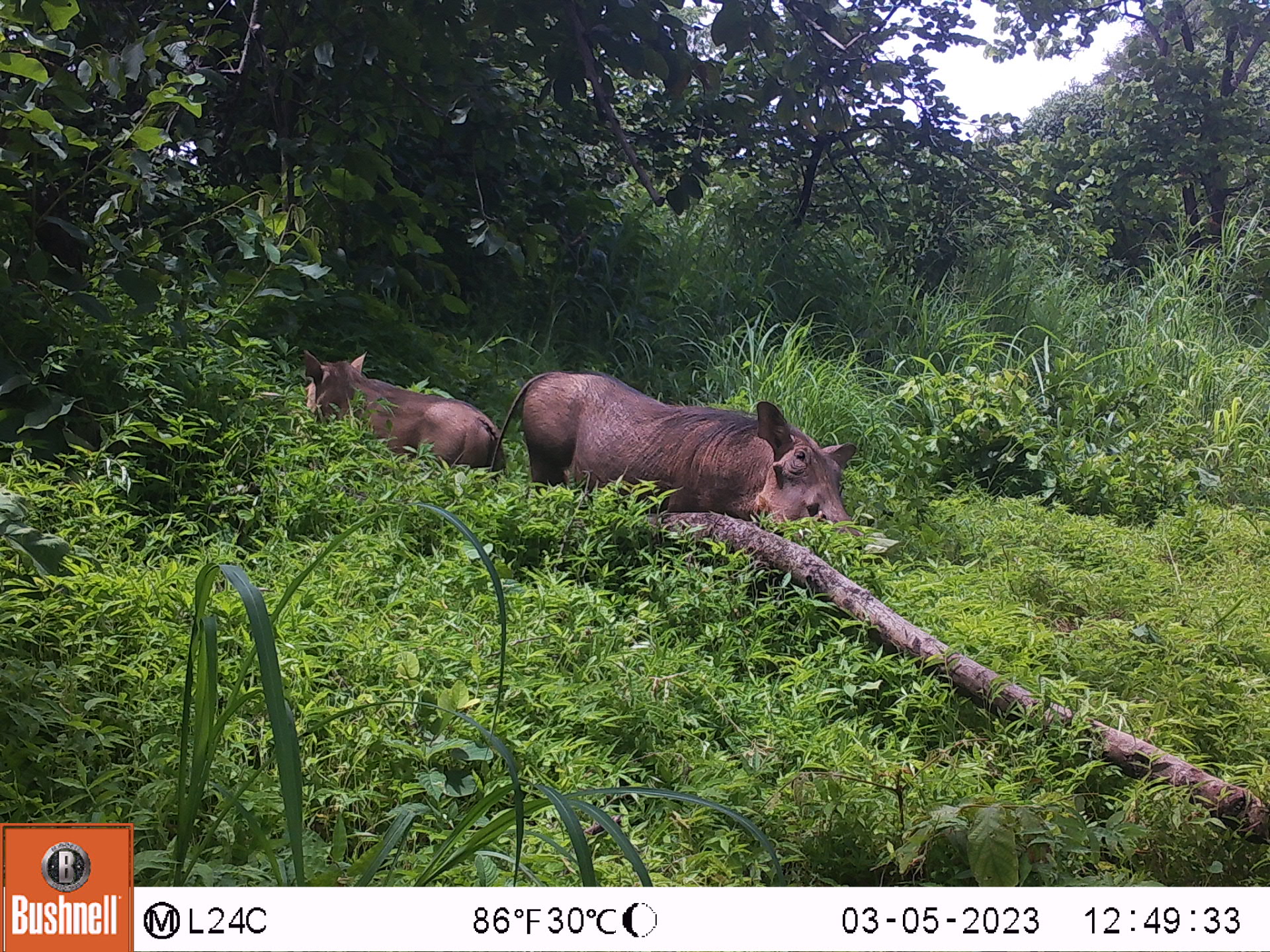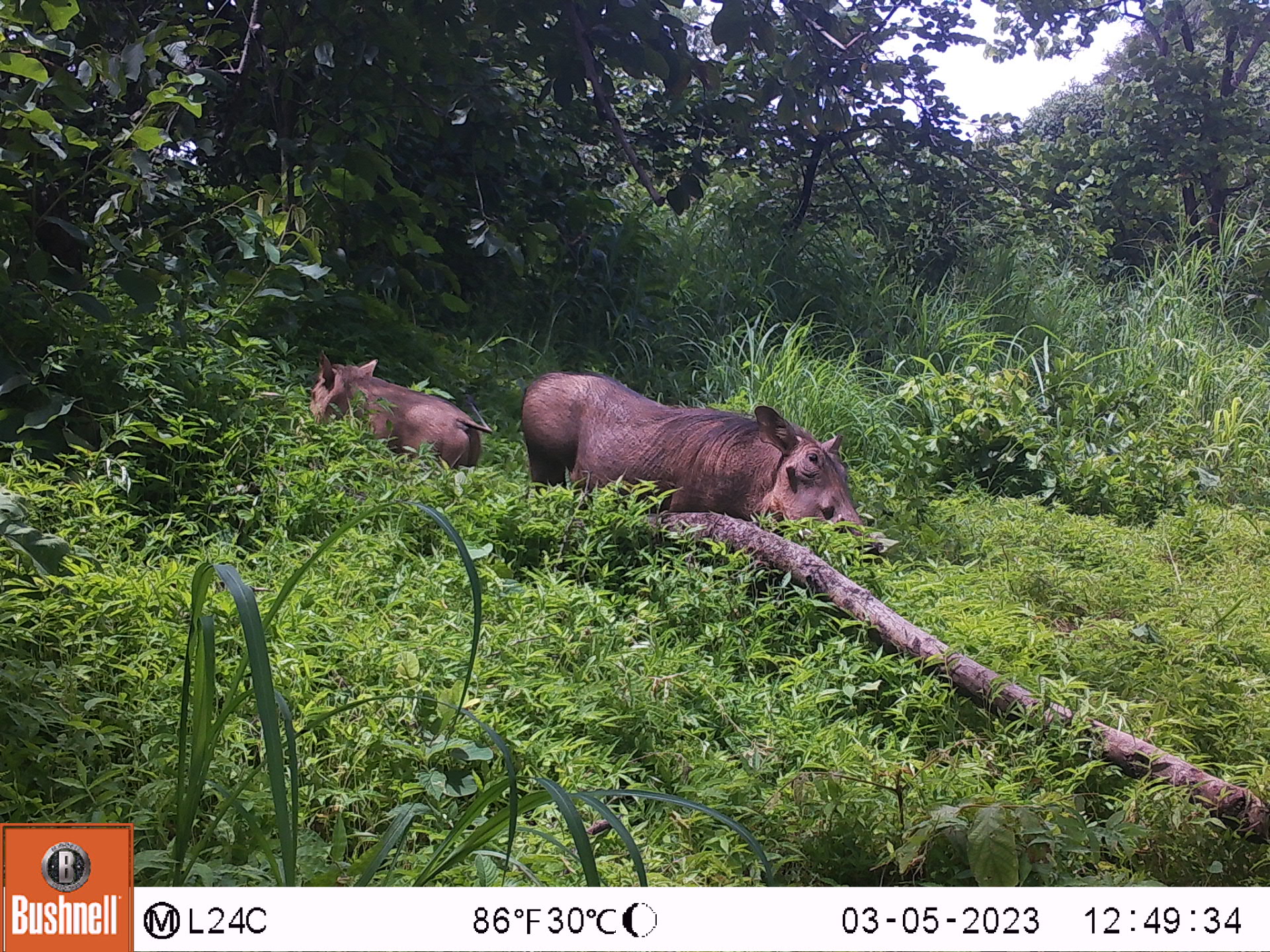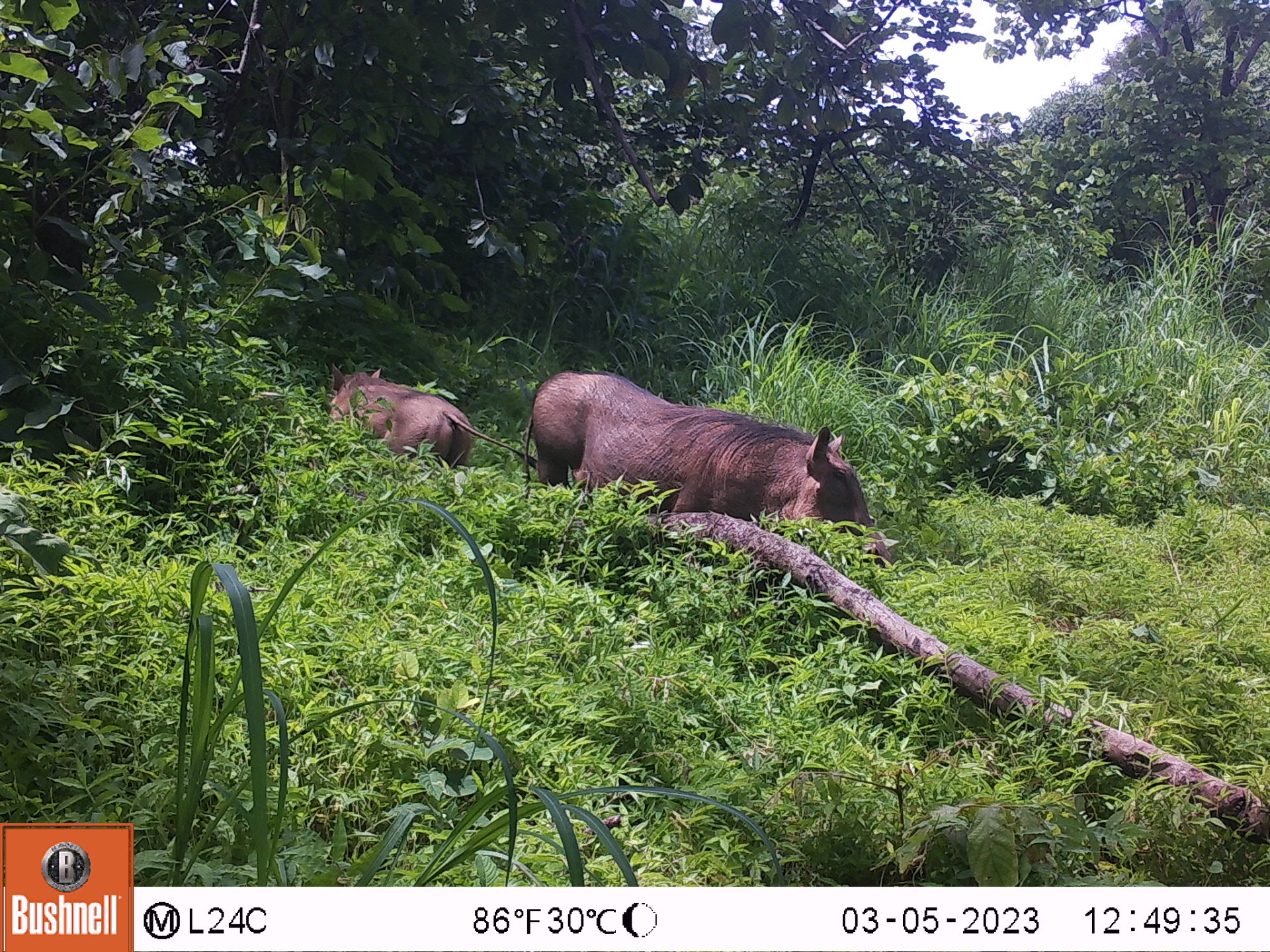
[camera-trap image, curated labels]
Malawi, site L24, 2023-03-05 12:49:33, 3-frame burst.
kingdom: Animalia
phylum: Chordata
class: Mammalia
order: Artiodactyla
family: Suidae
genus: Phacochoerus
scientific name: Phacochoerus africanus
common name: common warthog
Common warthog (Phacochoerus africanus), count 2.